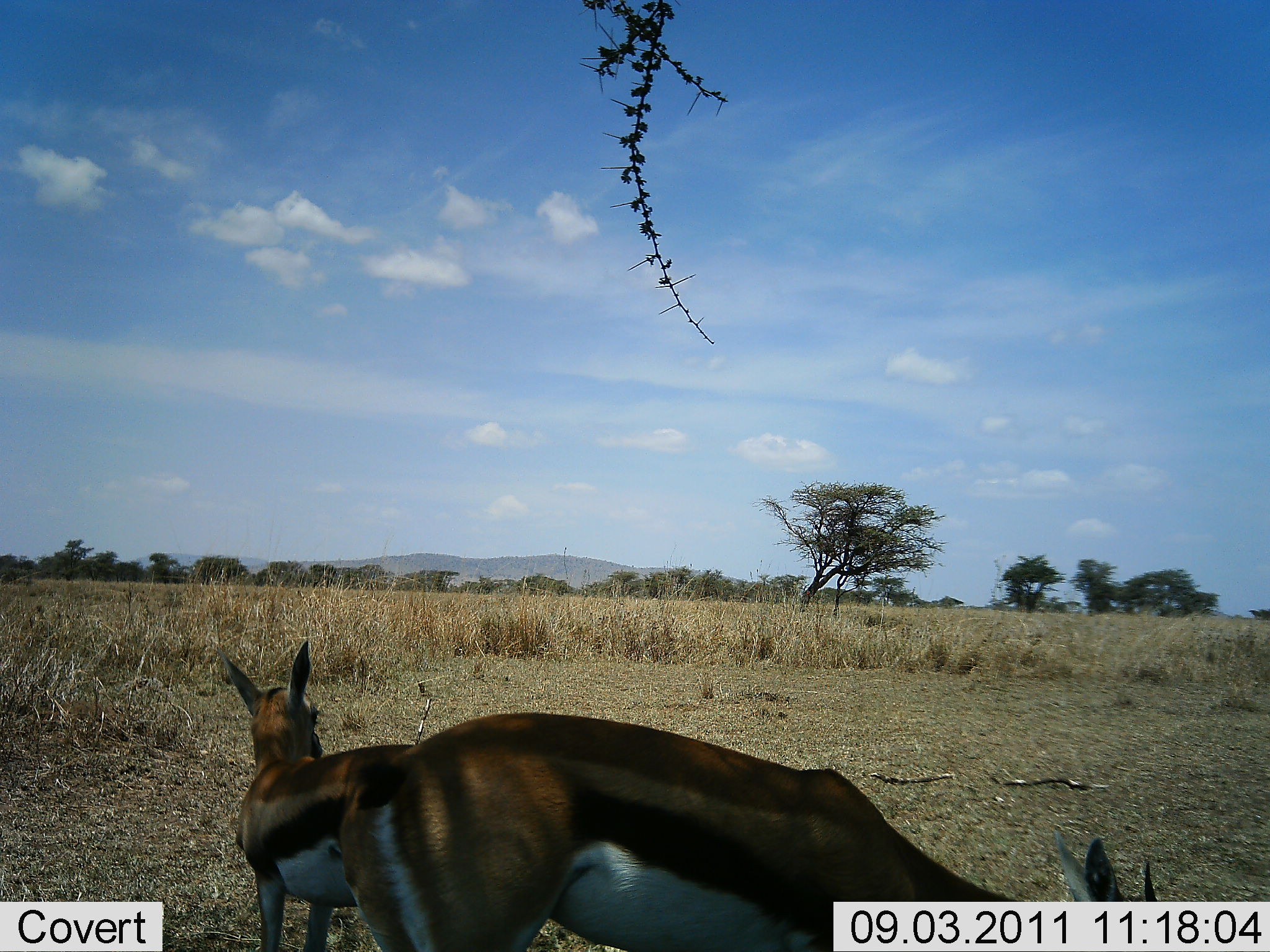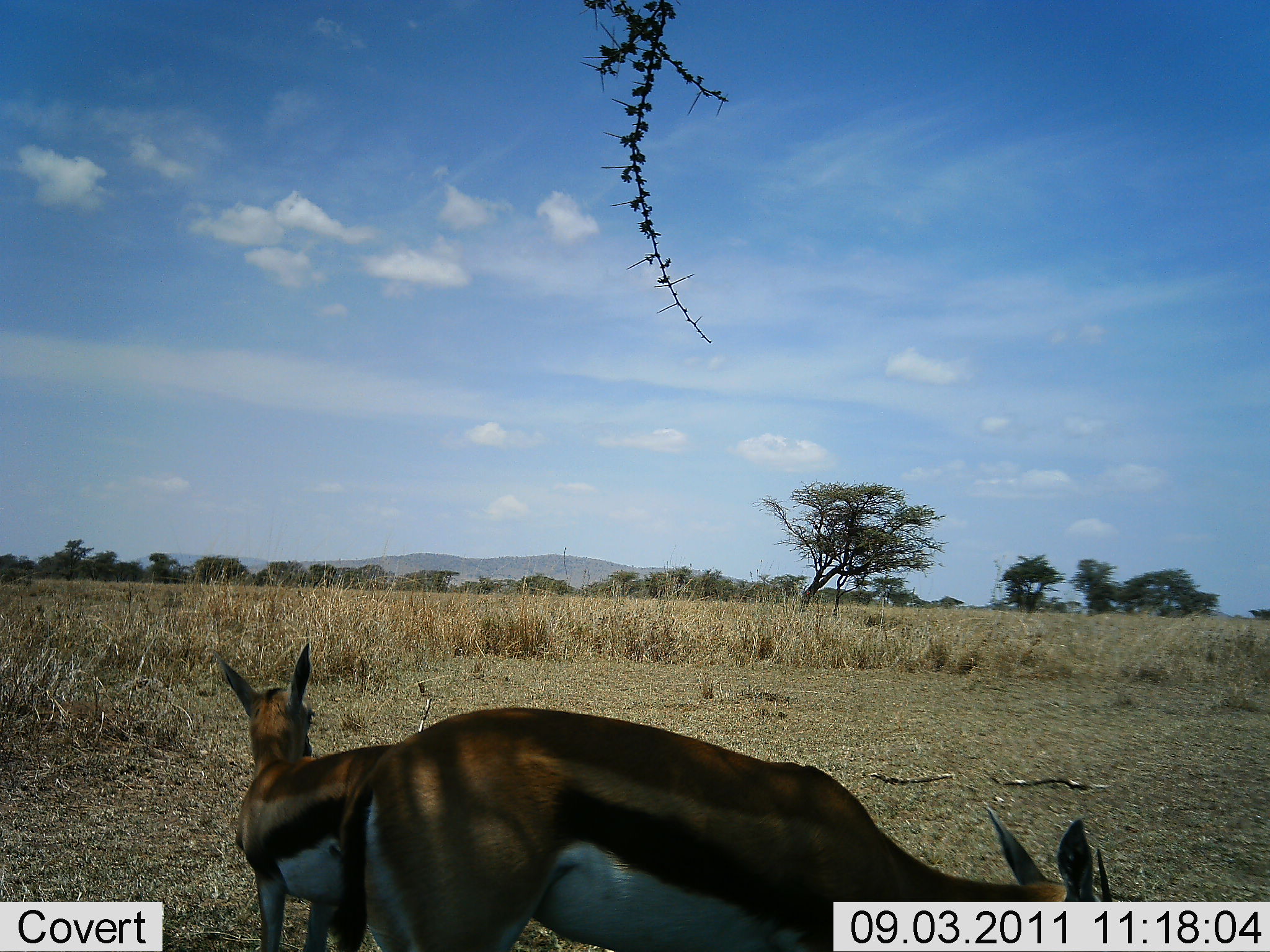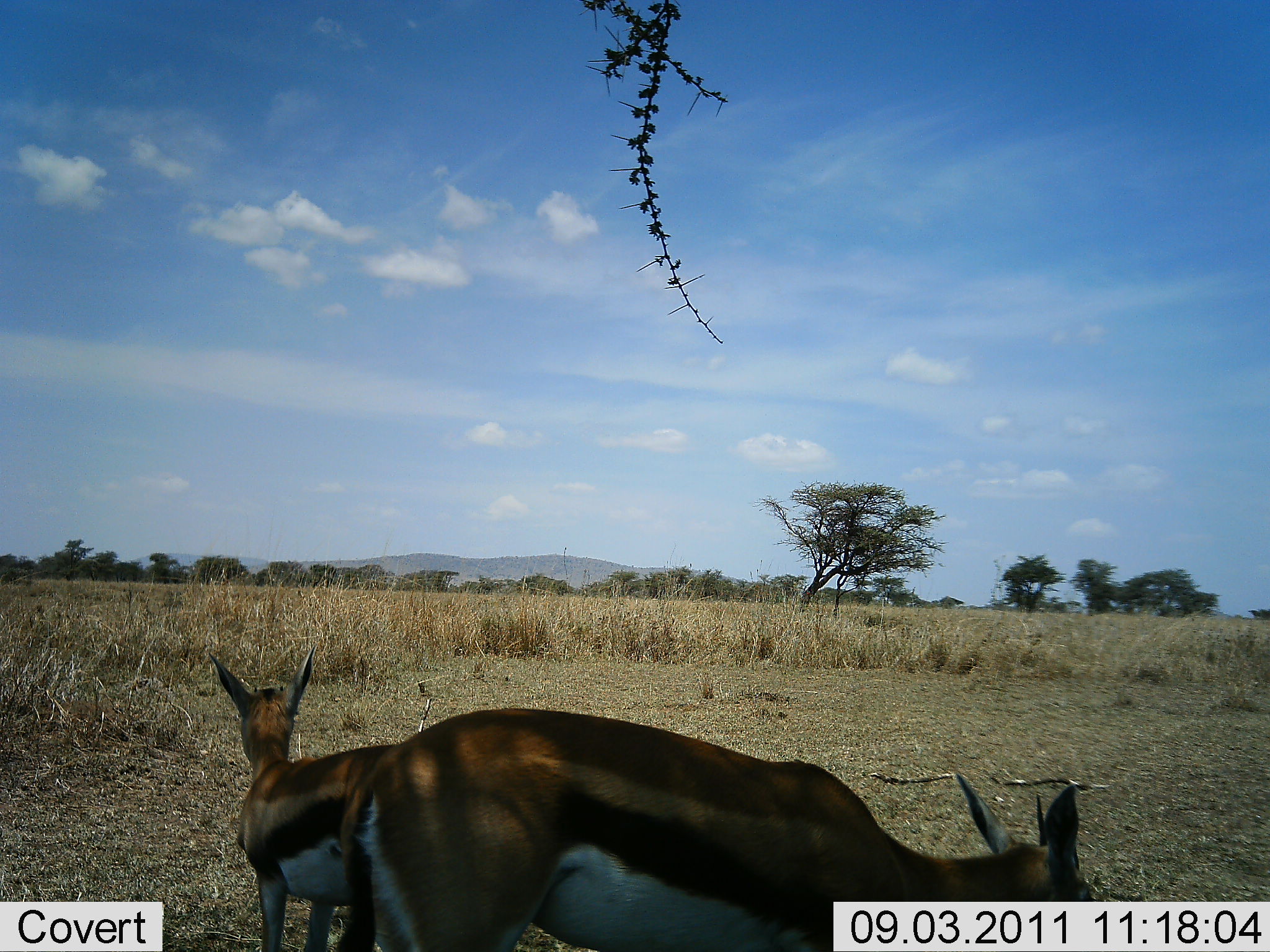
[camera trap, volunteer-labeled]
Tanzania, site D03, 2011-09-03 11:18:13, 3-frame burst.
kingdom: Animalia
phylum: Chordata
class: Mammalia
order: Artiodactyla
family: Bovidae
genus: Eudorcas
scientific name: Eudorcas thomsonii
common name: thomson's gazelle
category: gazellethomsons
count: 2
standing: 83%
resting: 8%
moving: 8%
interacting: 0%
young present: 8%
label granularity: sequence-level